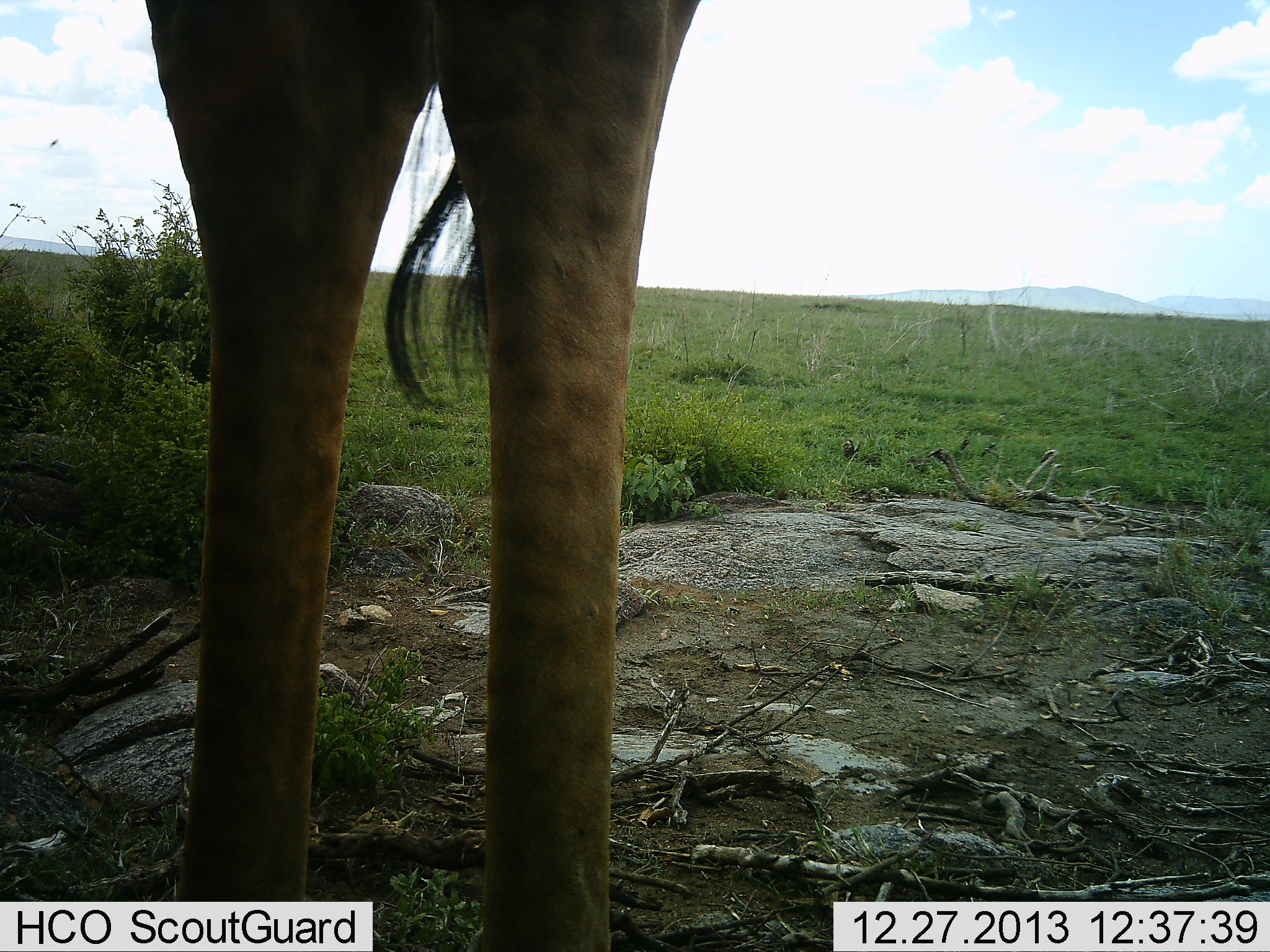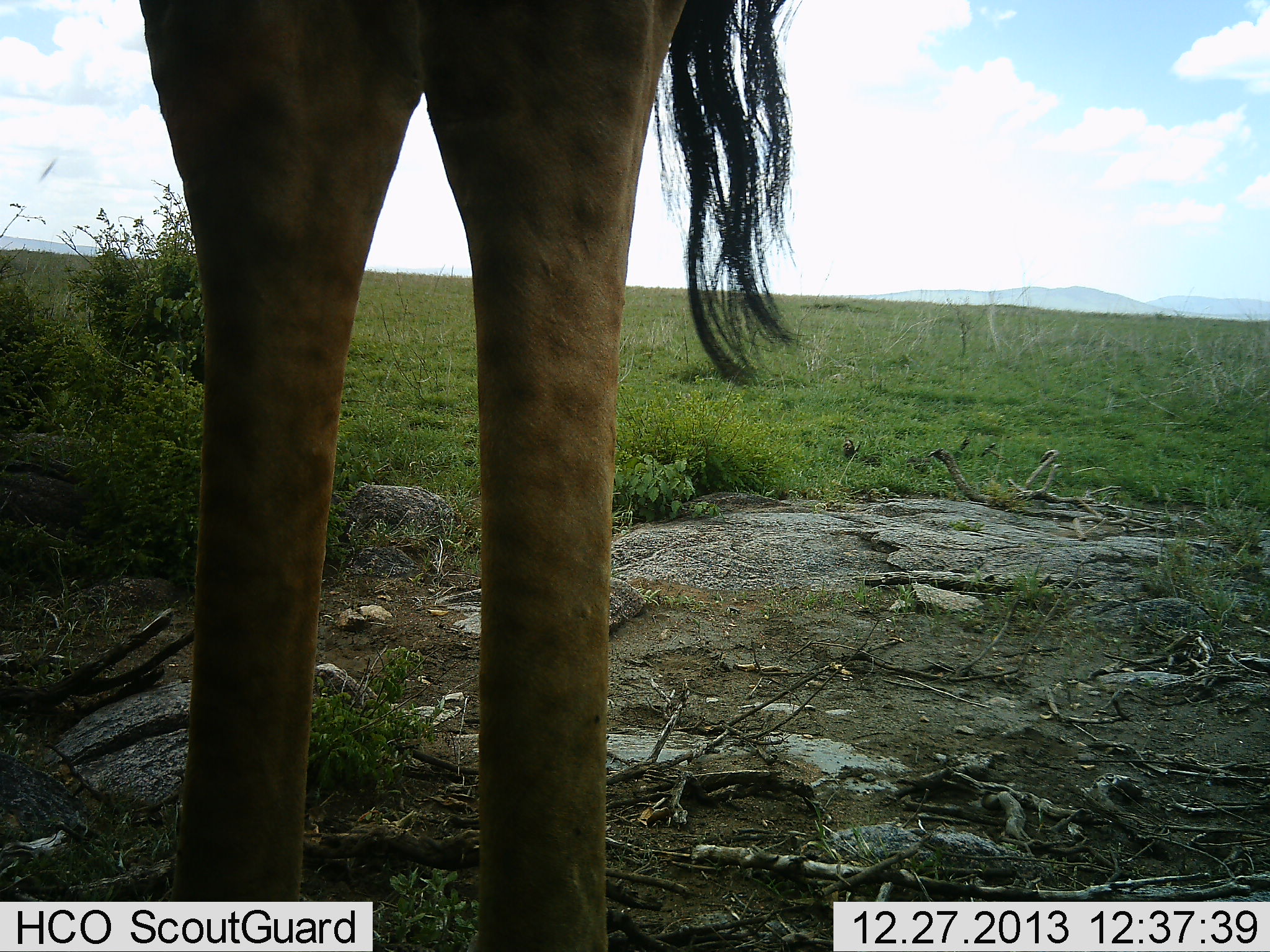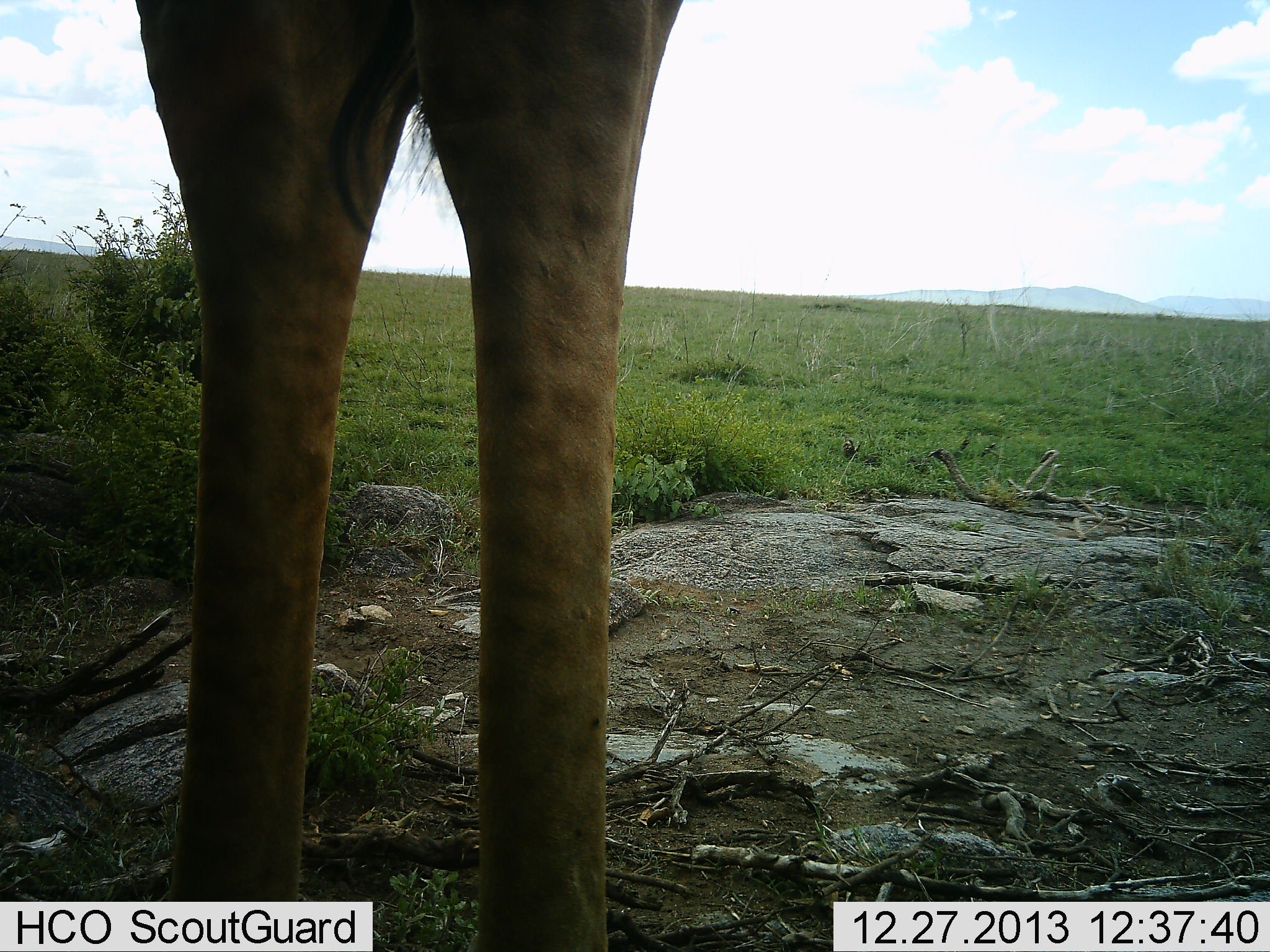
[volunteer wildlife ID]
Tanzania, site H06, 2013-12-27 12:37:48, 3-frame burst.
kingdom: Animalia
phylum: Chordata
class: Mammalia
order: Artiodactyla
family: Giraffidae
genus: Giraffa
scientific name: Giraffa camelopardalis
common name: giraffe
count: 1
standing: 100%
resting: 0%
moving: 0%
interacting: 0%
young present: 0%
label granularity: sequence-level